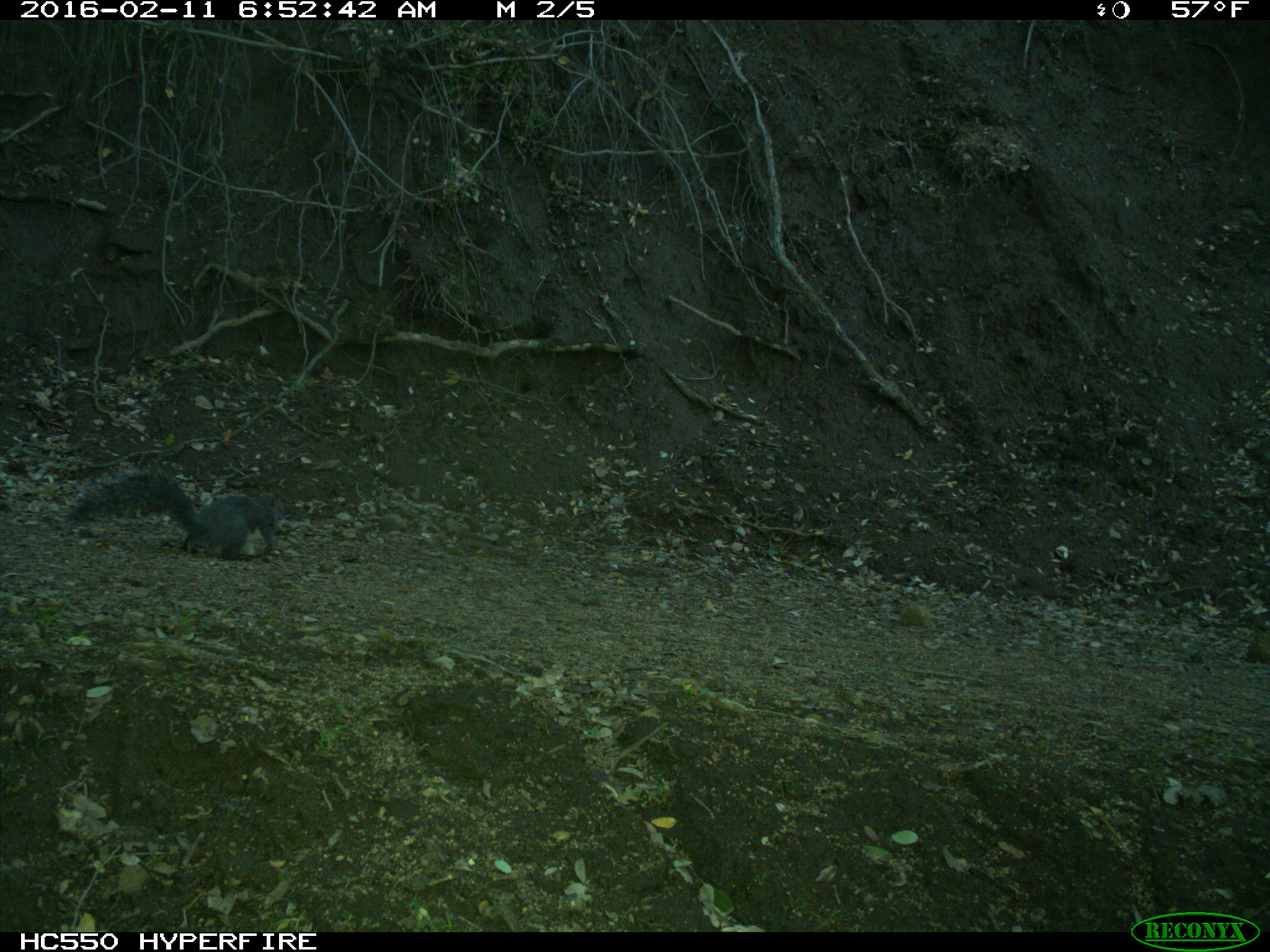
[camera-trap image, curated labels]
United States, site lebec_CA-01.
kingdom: Animalia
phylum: Chordata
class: Mammalia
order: Rodentia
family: Sciuridae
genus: Sciurus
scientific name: Sciurus carolinensis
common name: eastern gray squirrel